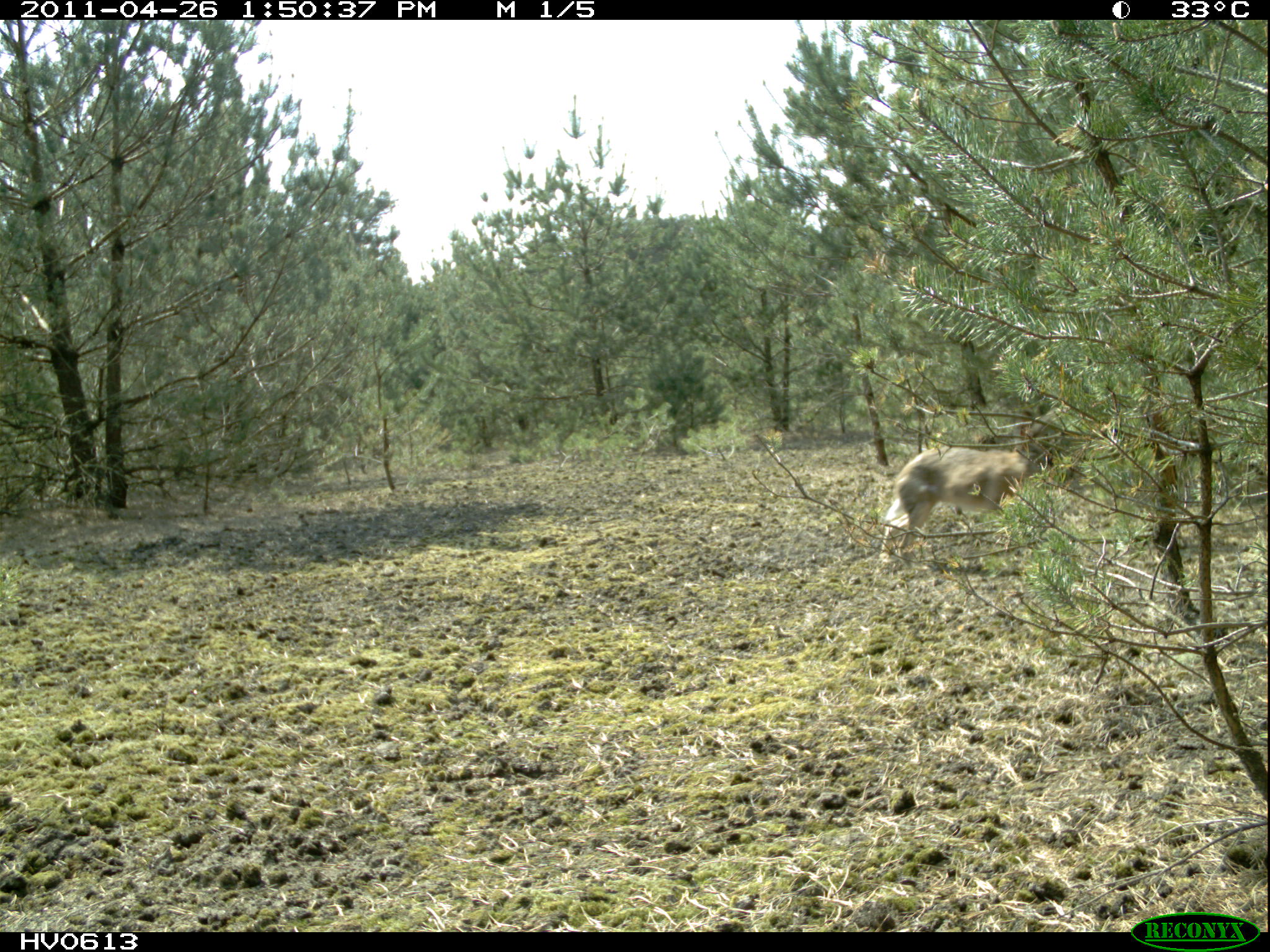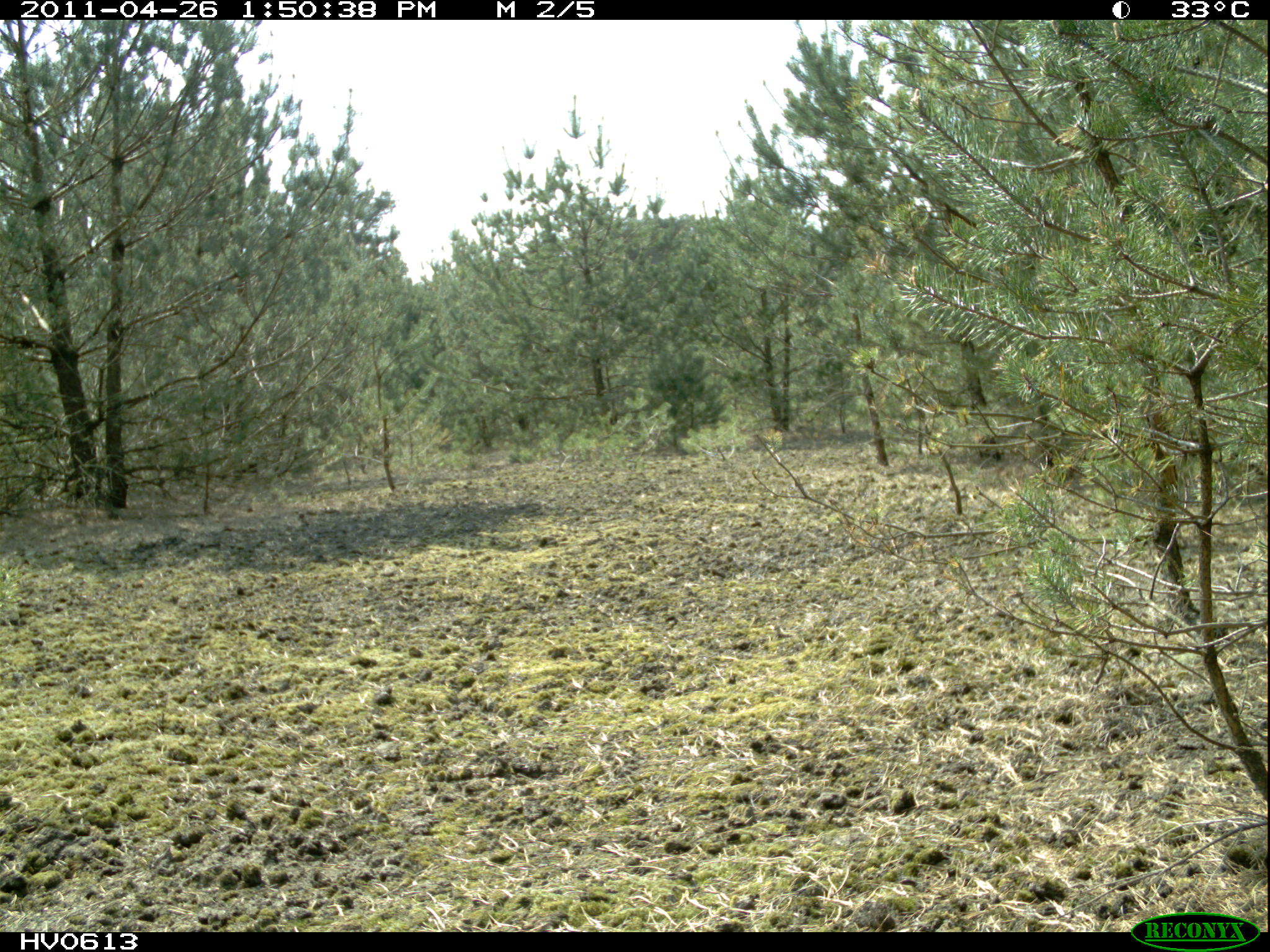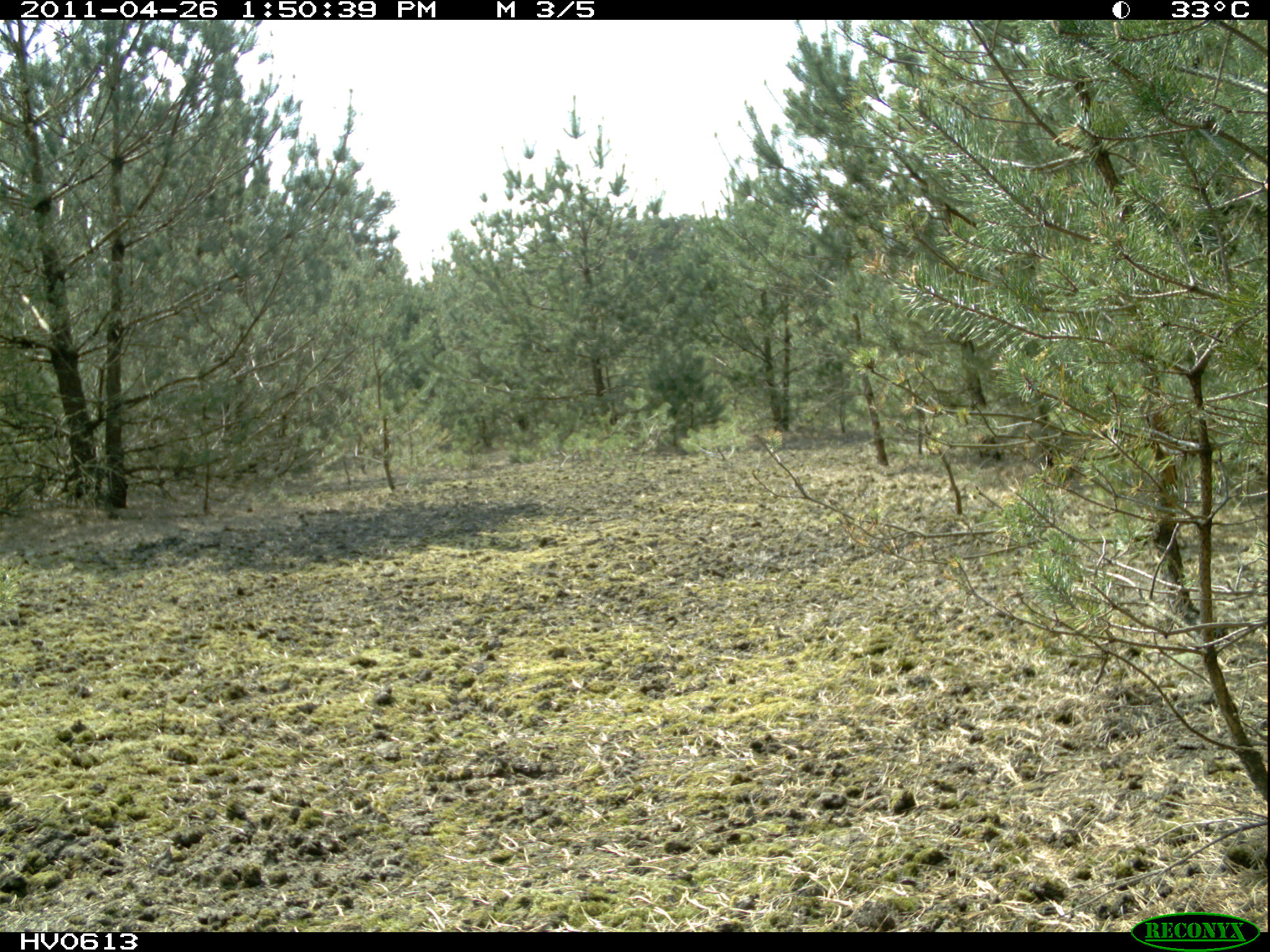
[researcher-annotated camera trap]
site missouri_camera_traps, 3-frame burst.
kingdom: Animalia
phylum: Chordata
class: Mammalia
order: Lagomorpha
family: Leporidae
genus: Lepus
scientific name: Lepus europaeus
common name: european hare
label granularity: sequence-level